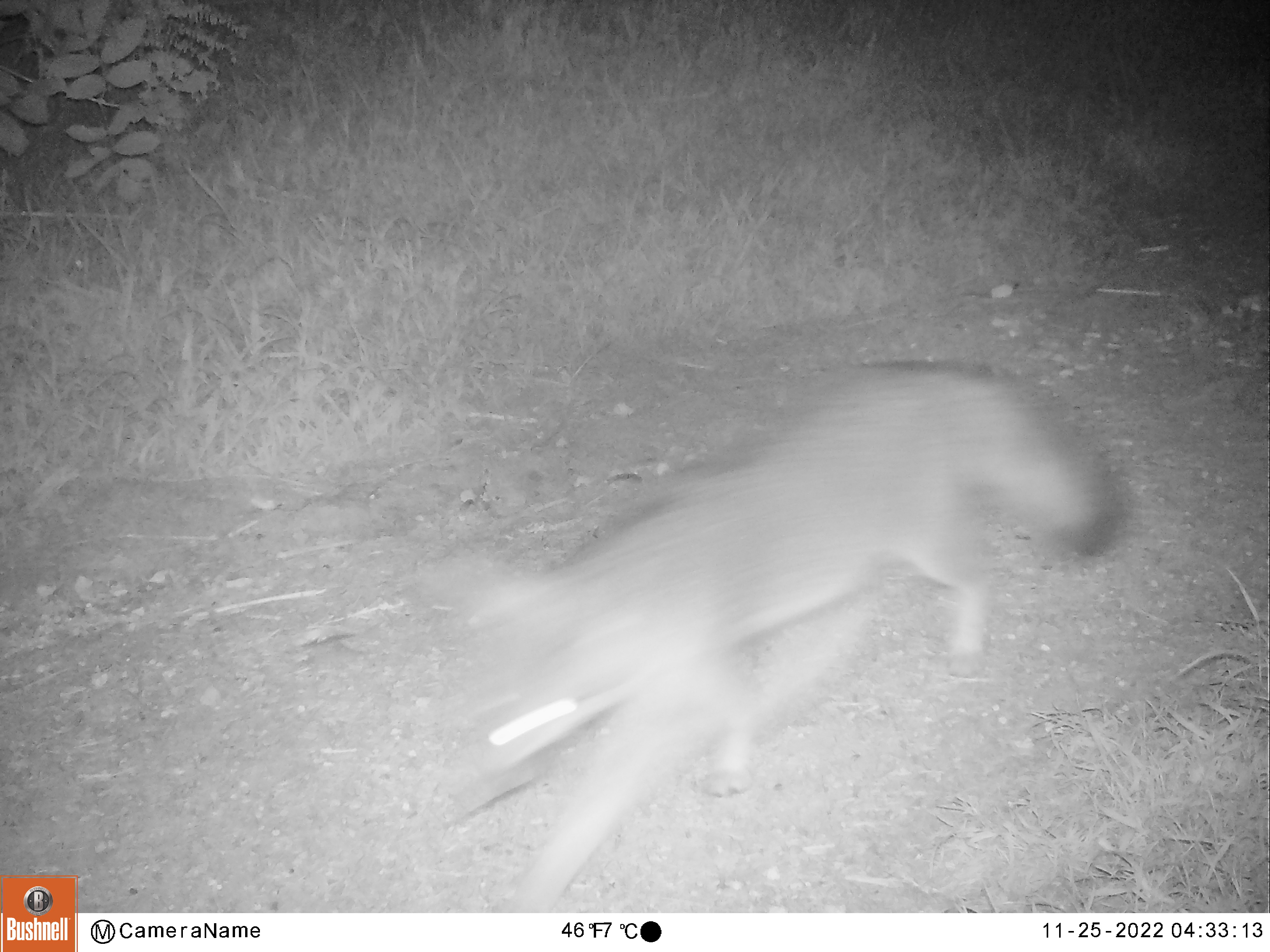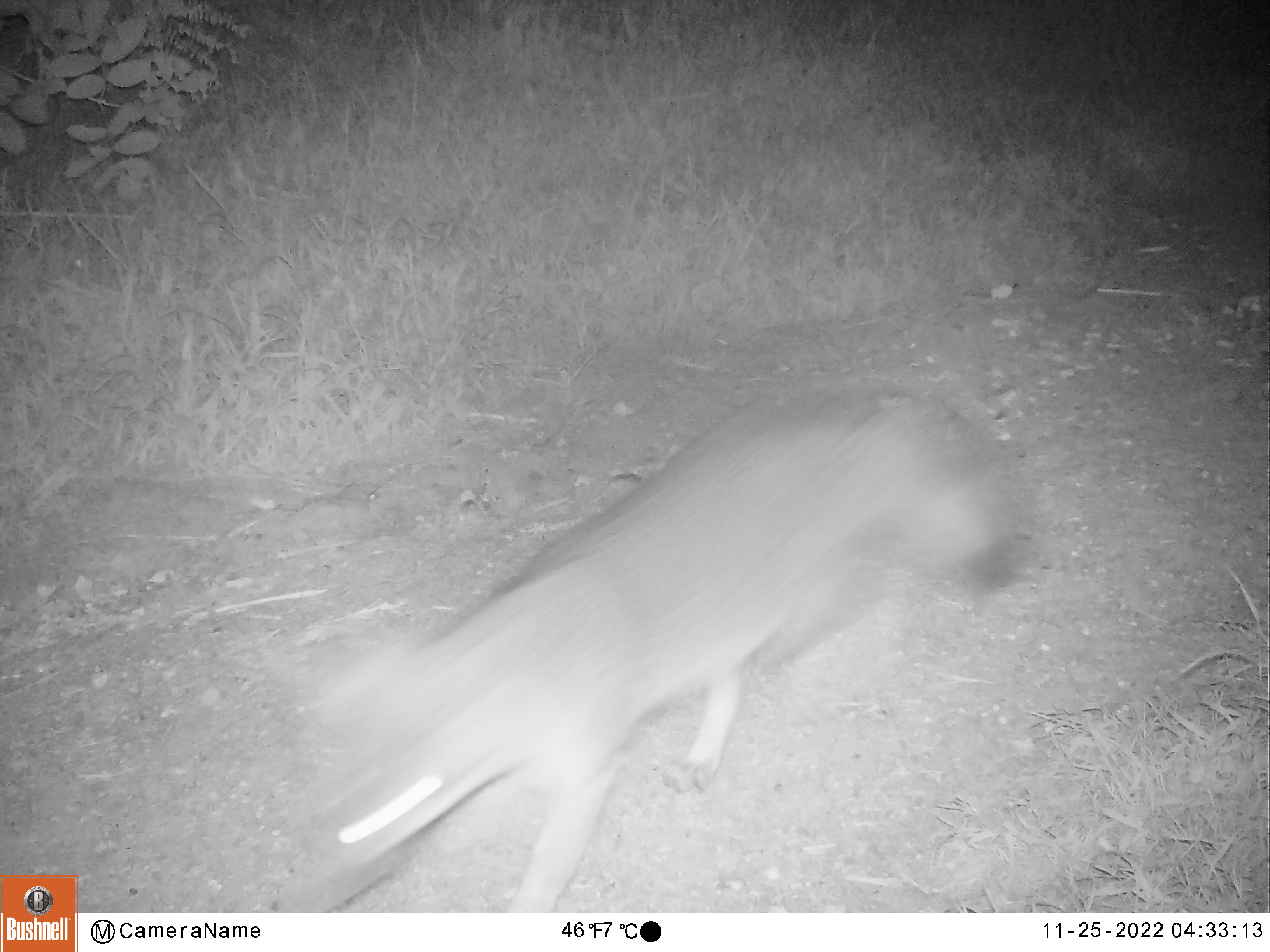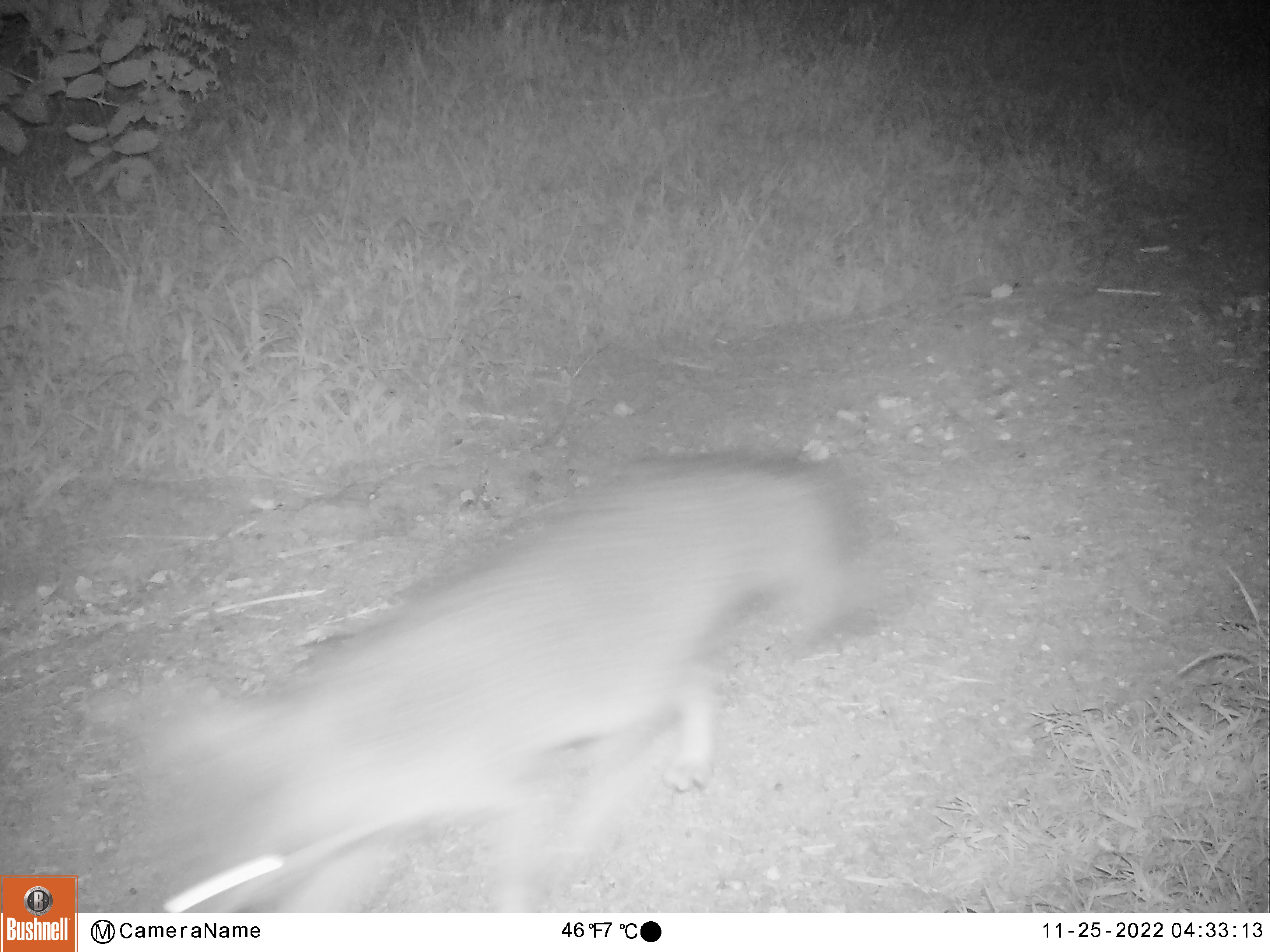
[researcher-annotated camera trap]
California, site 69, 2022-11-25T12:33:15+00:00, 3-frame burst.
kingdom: Animalia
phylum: Chordata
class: Mammalia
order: Carnivora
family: Canidae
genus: Urocyon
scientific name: Urocyon cinereoargenteus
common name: gray fox